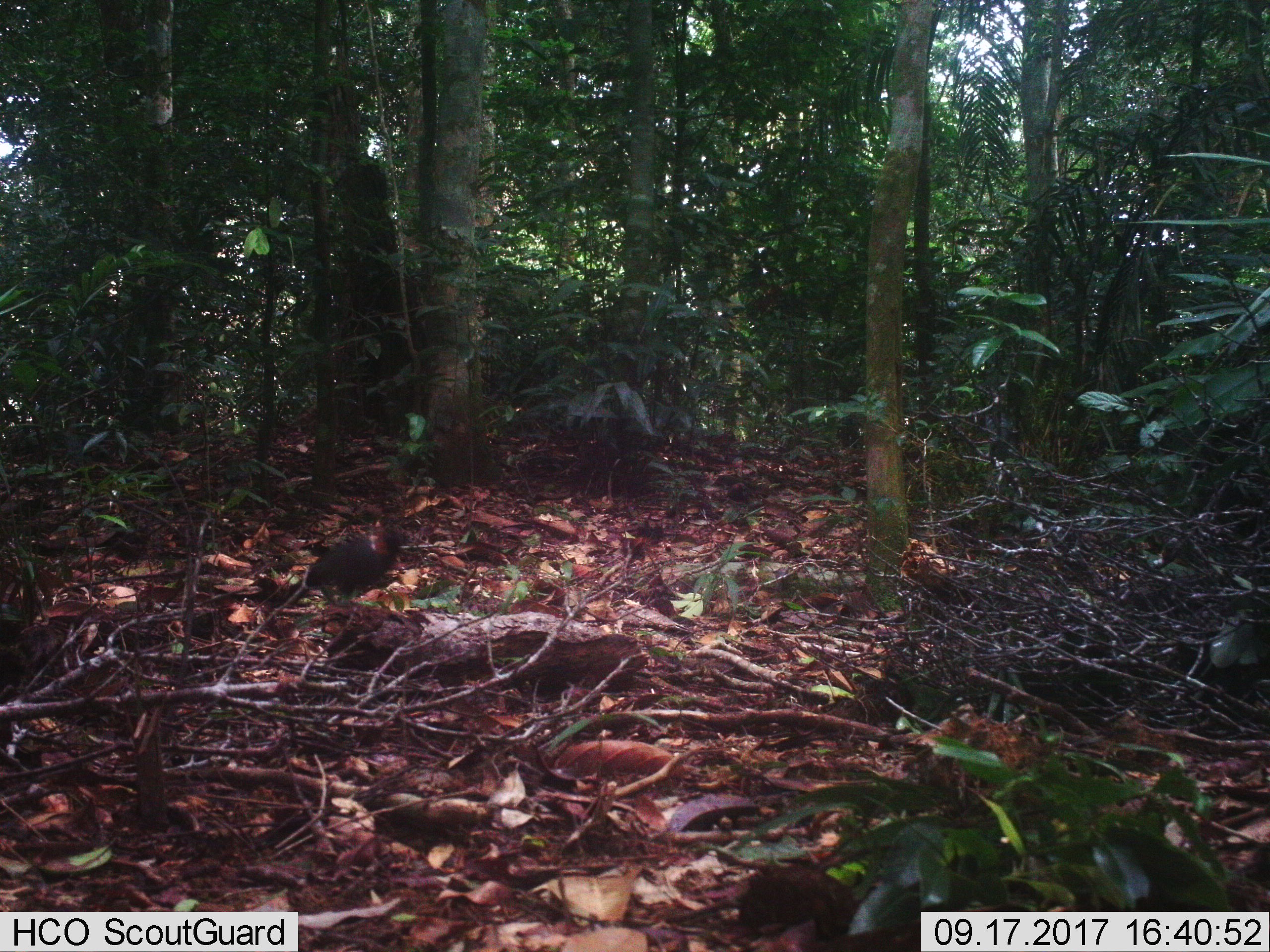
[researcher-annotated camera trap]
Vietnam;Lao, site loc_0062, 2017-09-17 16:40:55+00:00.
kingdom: Animalia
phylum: Chordata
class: Aves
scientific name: Aves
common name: bird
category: unidentified bird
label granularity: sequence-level